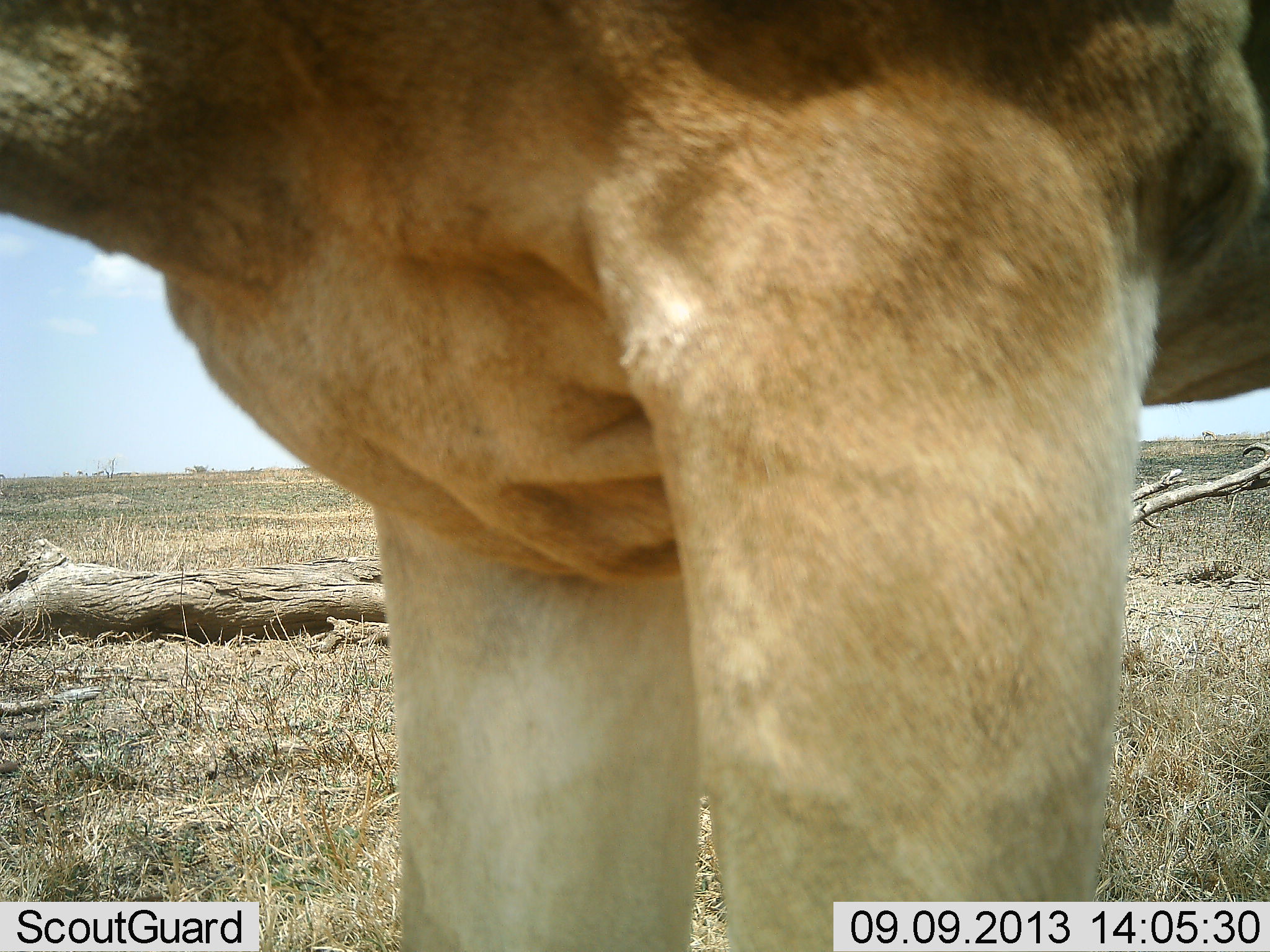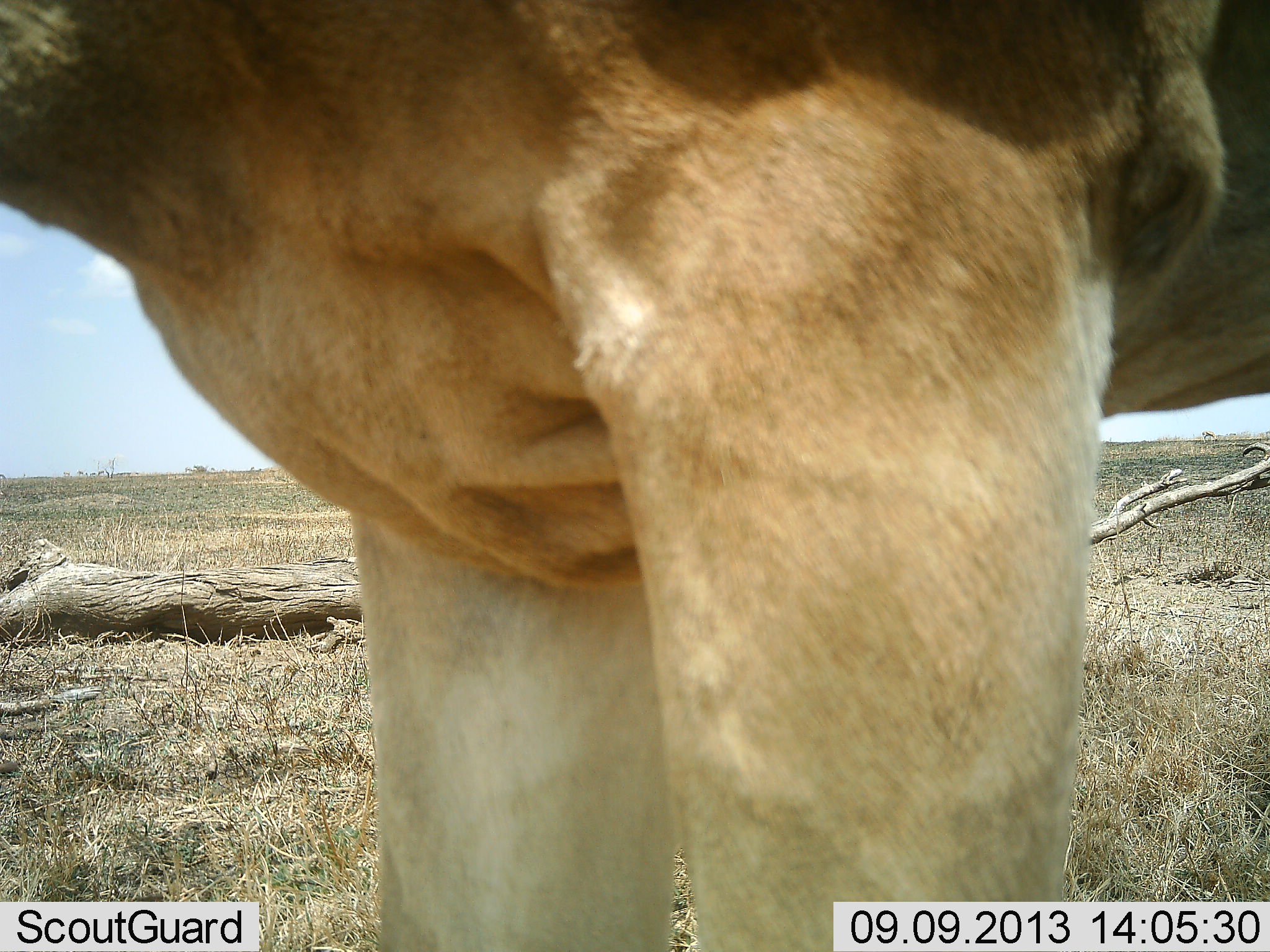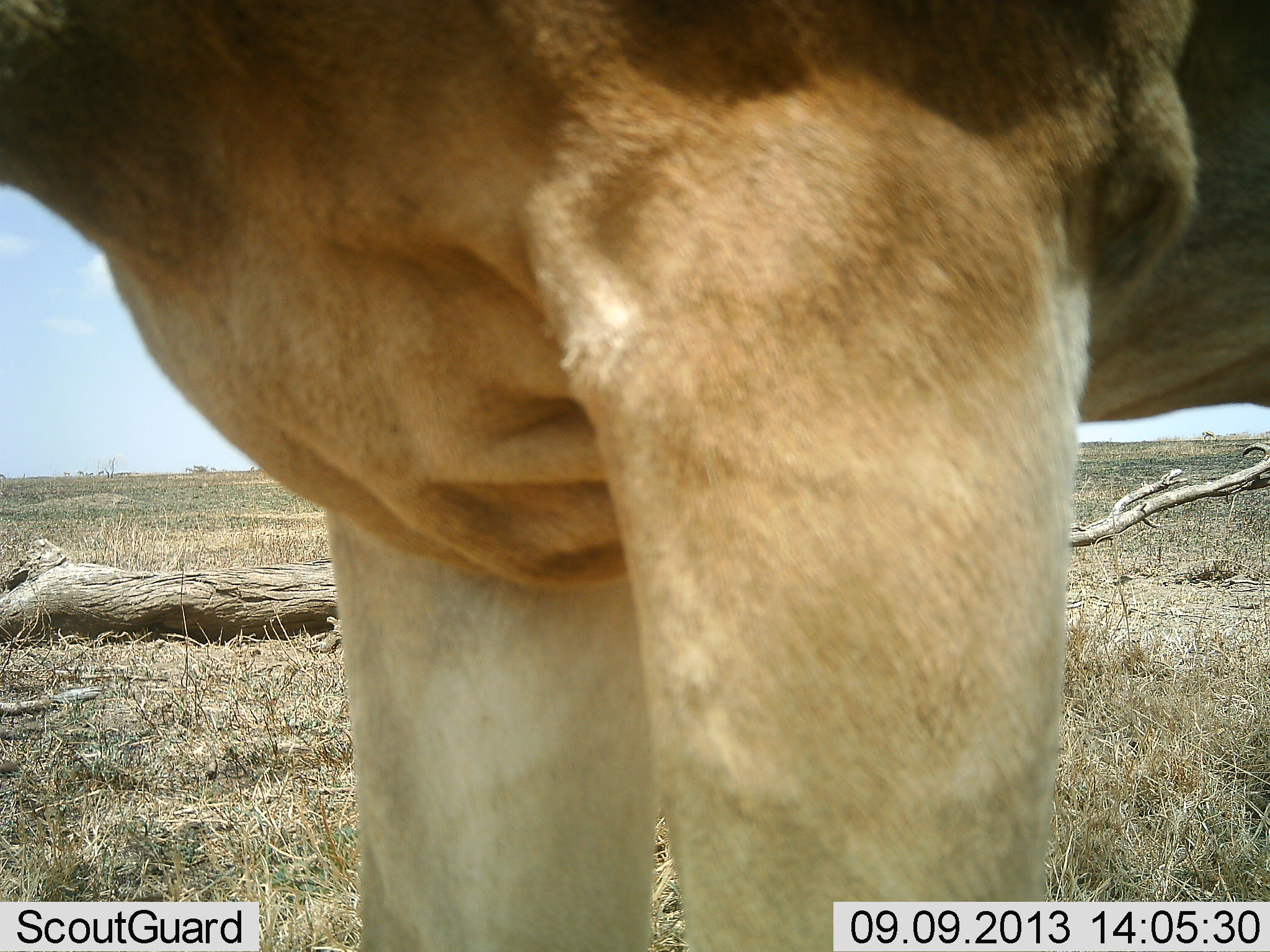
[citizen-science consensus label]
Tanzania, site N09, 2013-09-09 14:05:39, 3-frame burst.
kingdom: Animalia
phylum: Chordata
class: Mammalia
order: Artiodactyla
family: Bovidae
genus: Alcelaphus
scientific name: Alcelaphus buselaphus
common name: hartebeest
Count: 1.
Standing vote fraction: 100%.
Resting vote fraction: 0%.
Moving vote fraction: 0%.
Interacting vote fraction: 0%.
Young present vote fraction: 0%.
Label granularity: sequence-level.